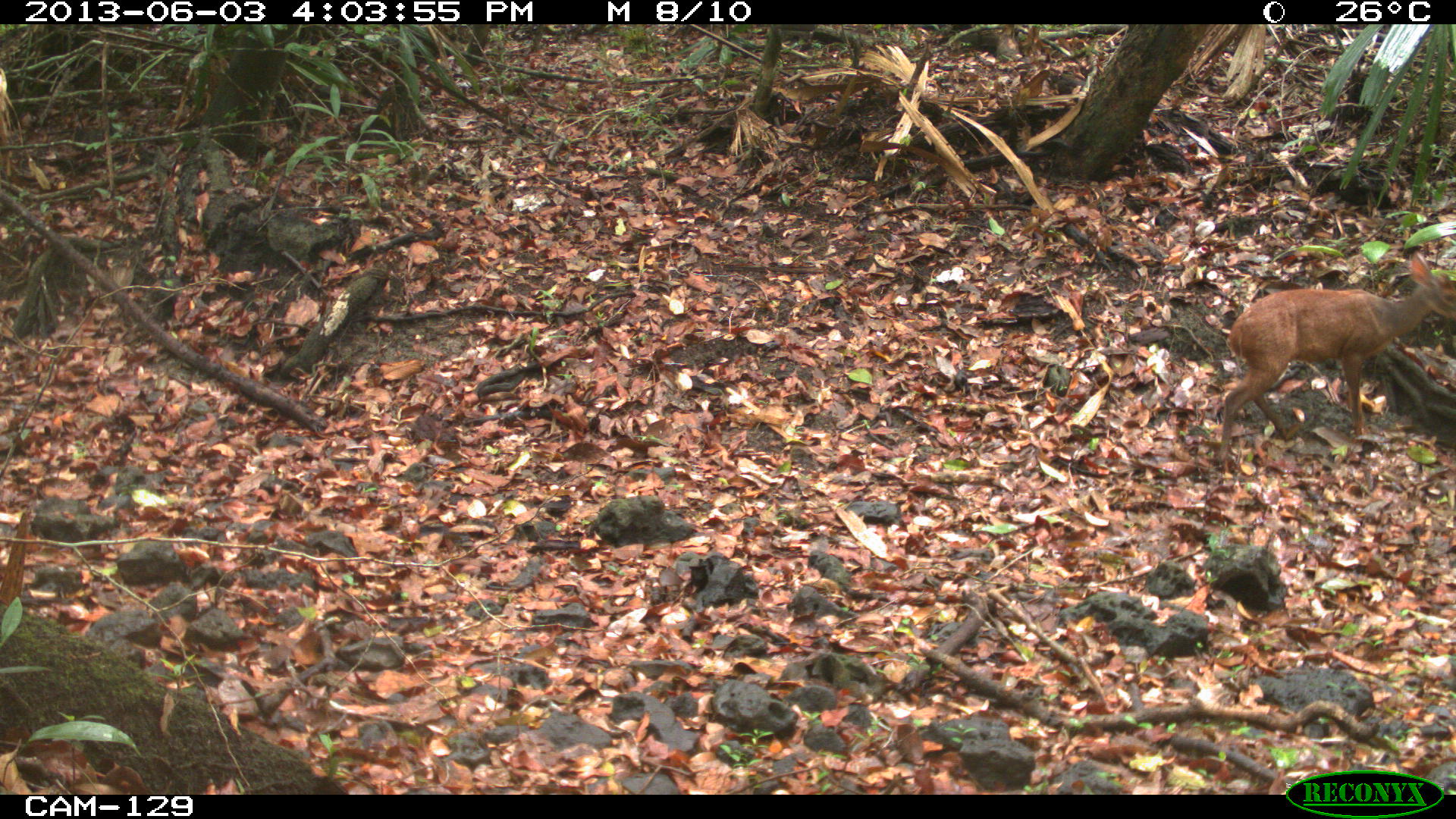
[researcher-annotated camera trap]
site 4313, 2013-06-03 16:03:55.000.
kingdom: Animalia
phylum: Chordata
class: Mammalia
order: Artiodactyla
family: Cervidae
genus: Mazama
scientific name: Mazama temama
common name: central american red brocket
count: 1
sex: male